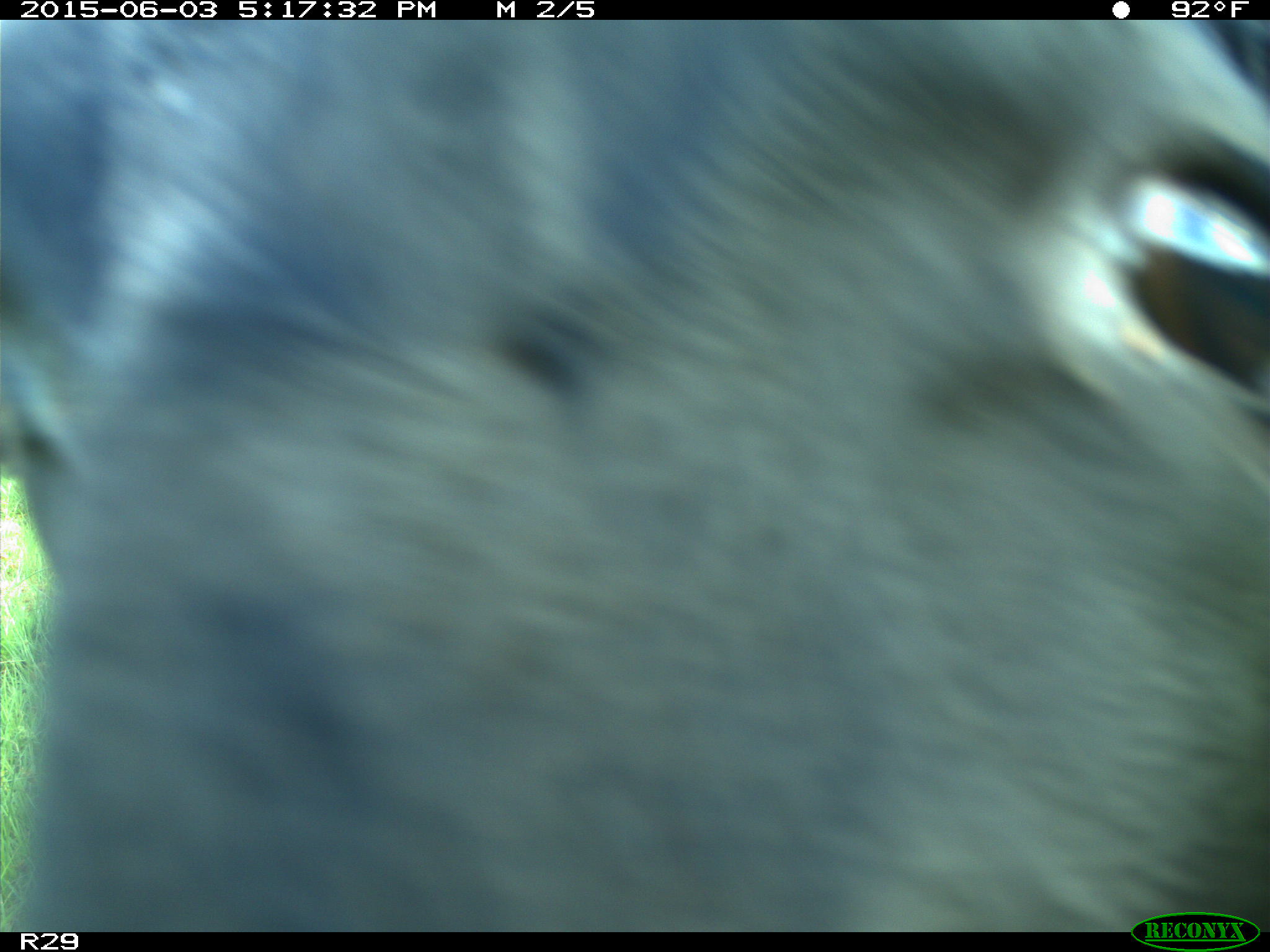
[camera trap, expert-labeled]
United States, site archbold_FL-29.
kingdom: Animalia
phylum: Chordata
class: Mammalia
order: Artiodactyla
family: Bovidae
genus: Bos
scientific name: Bos taurus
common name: domestic cow